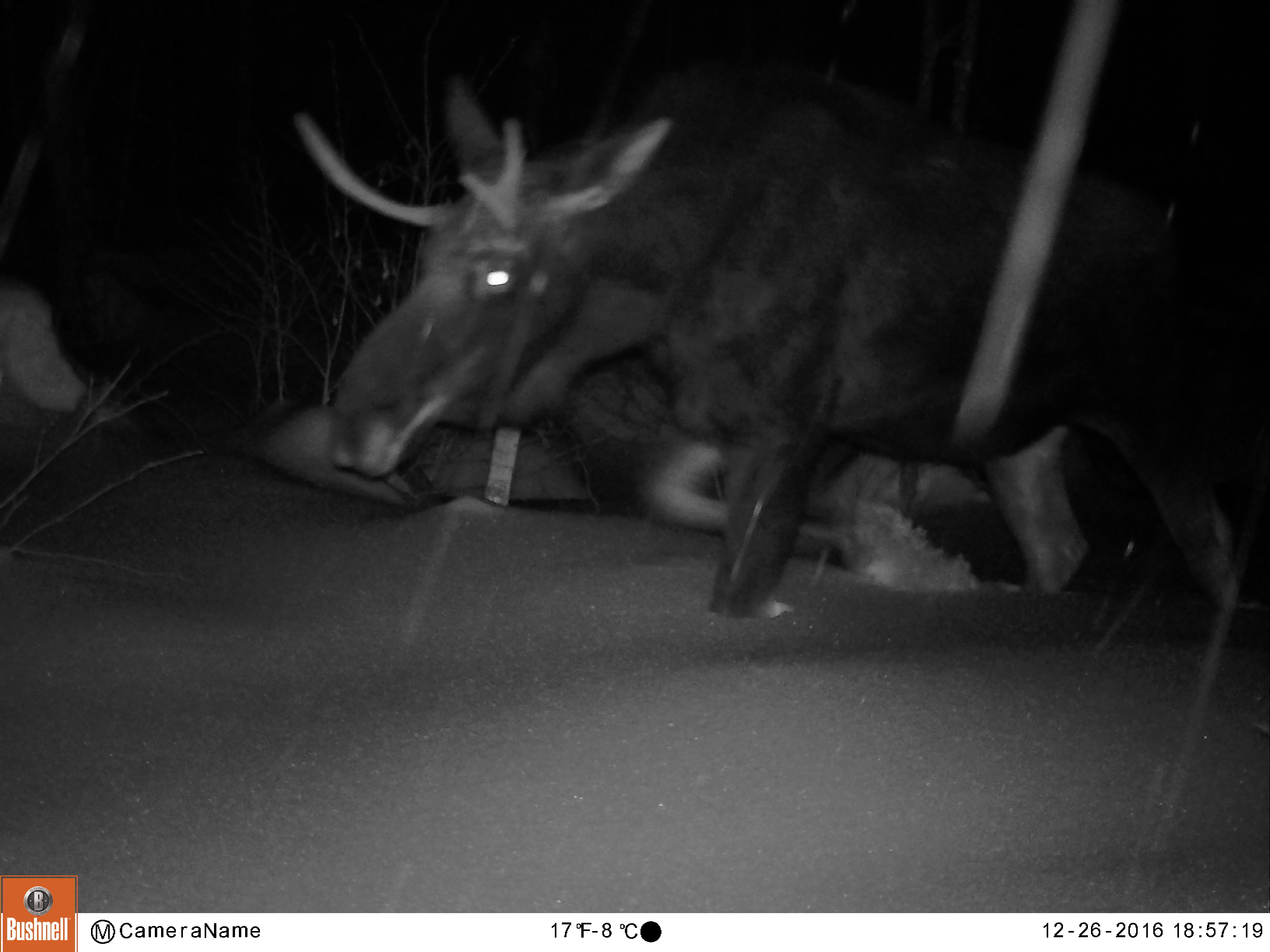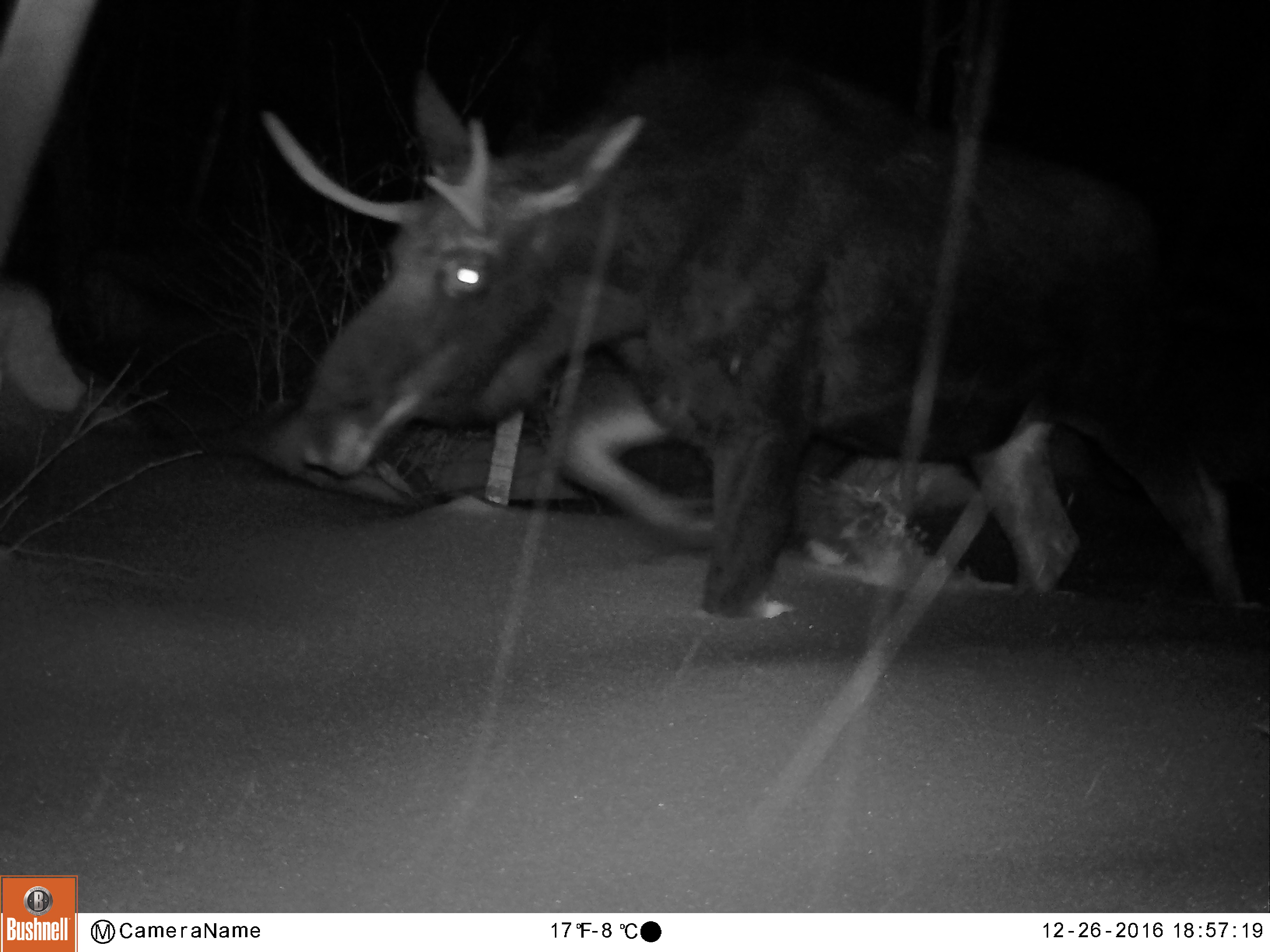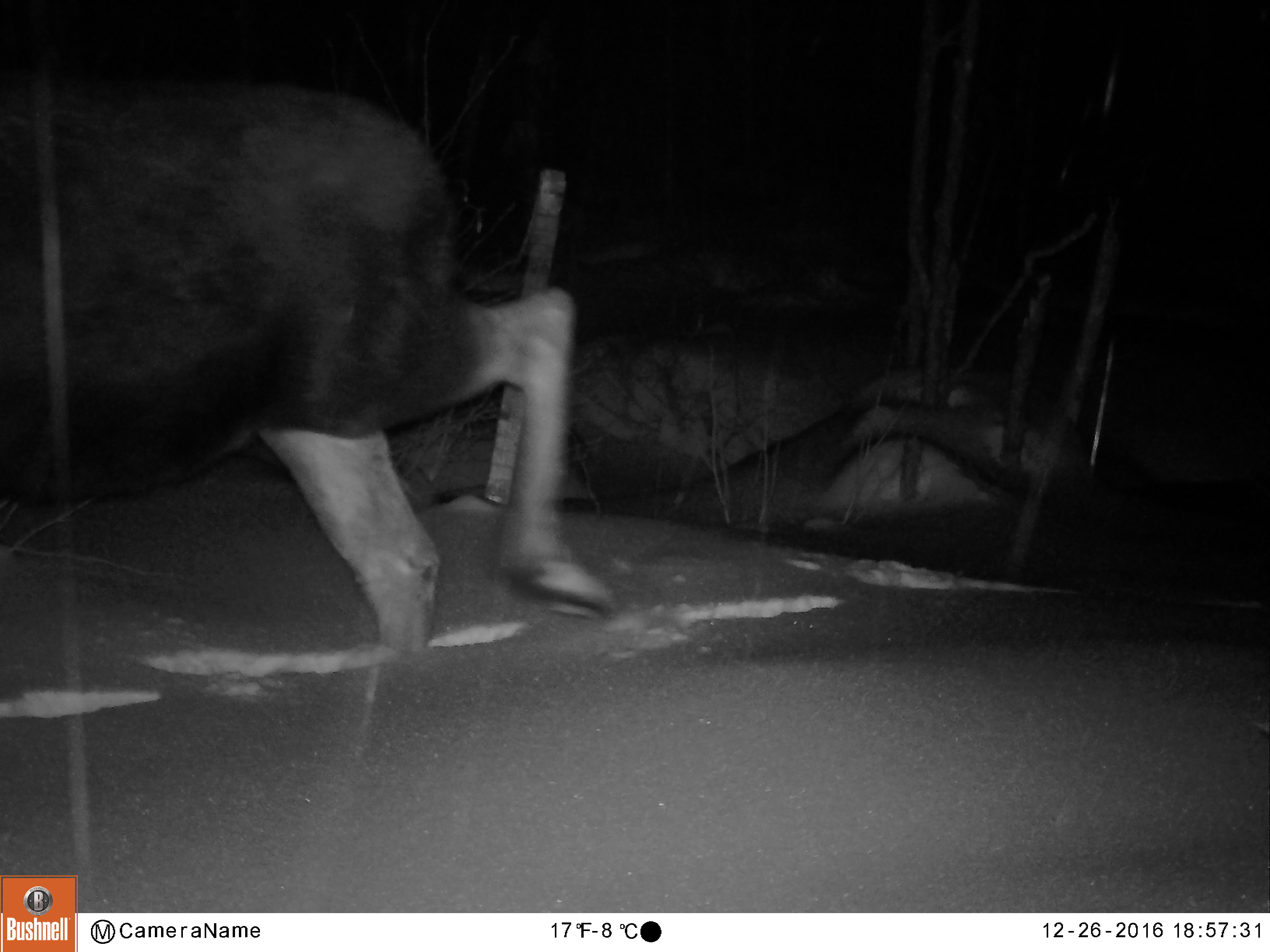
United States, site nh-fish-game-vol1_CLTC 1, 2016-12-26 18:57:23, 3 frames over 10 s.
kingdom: Animalia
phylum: Chordata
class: Mammalia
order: Artiodactyla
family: Cervidae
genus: Alces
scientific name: Alces alces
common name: moose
Moose (Alces alces).